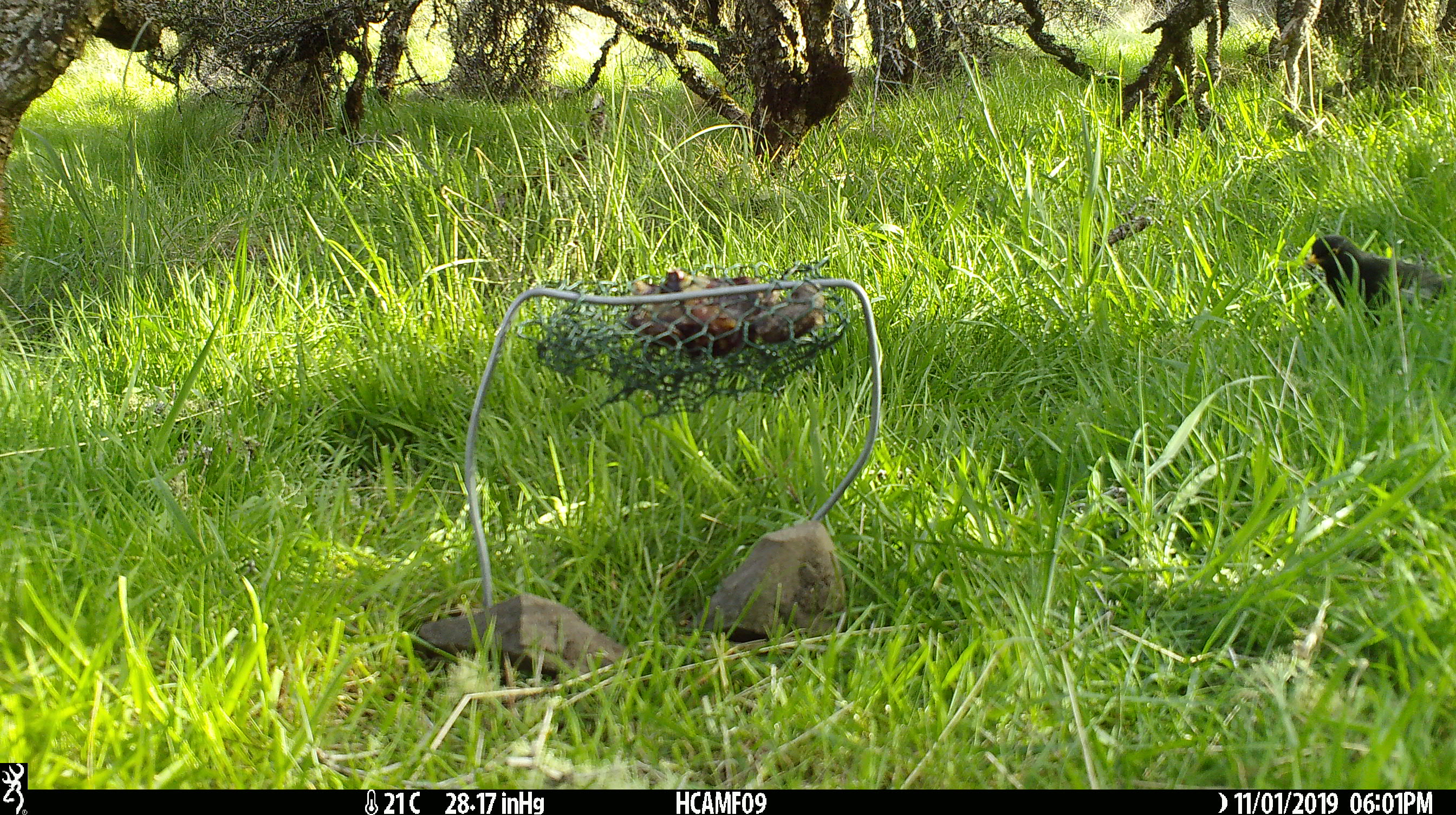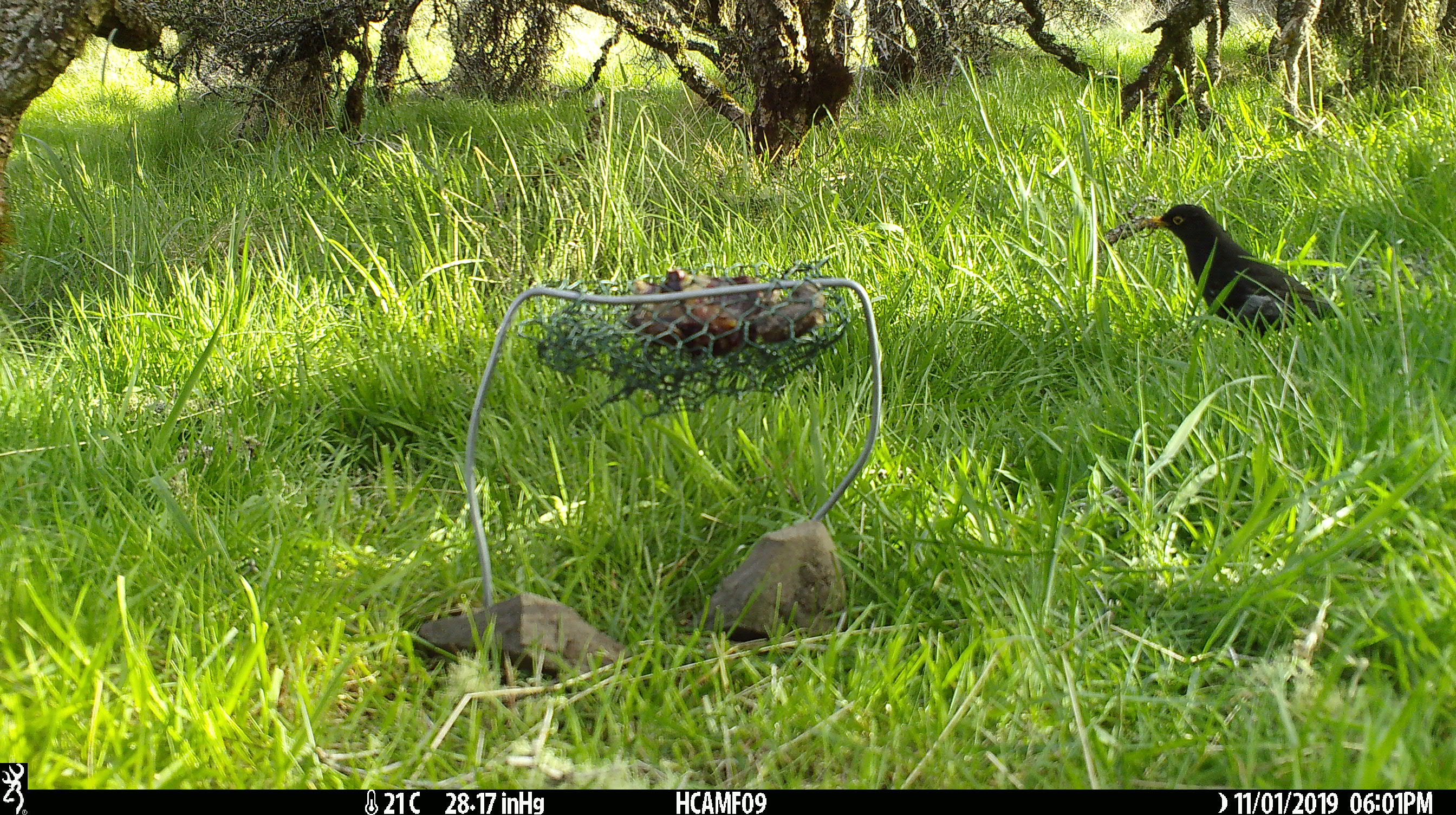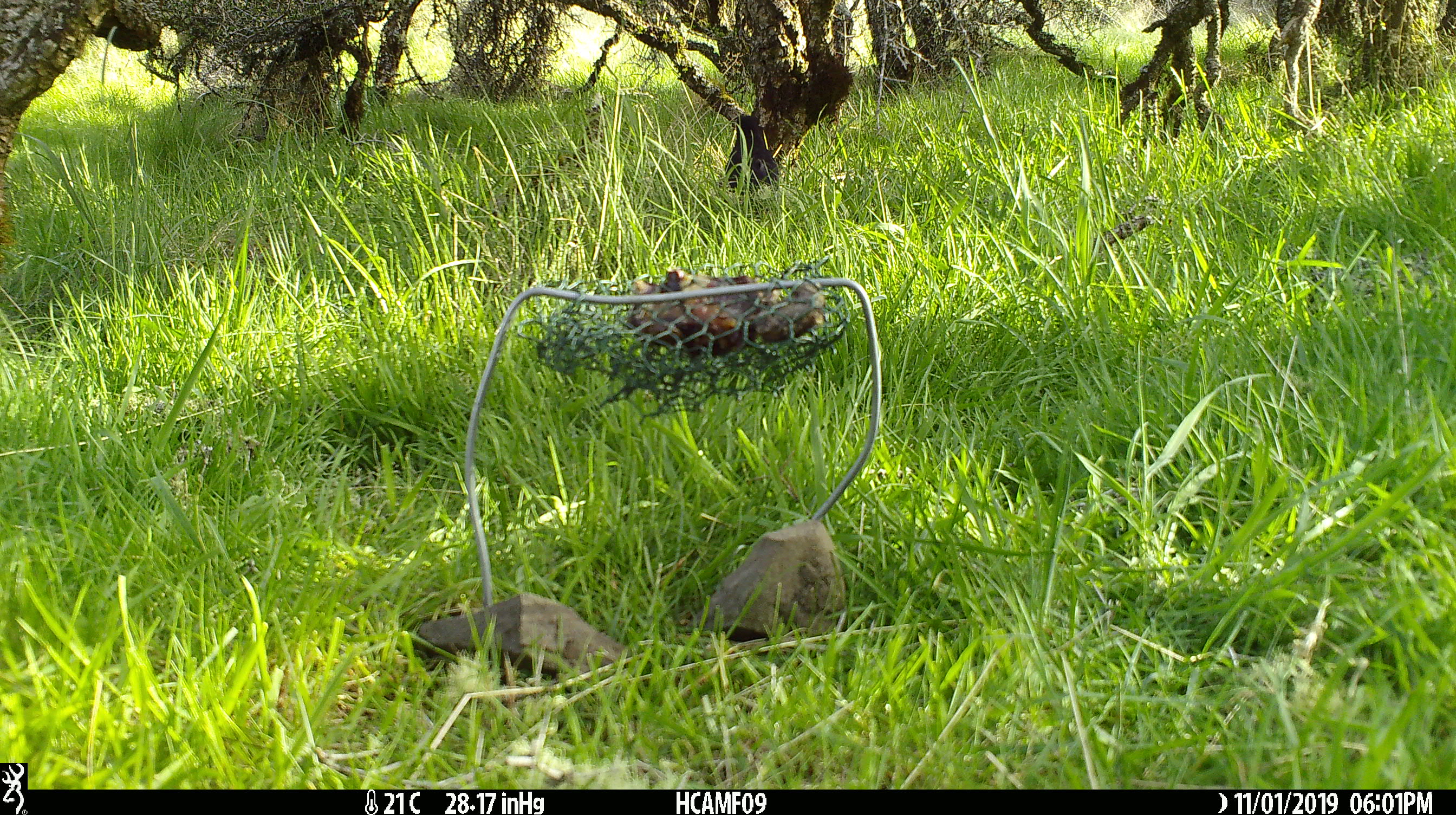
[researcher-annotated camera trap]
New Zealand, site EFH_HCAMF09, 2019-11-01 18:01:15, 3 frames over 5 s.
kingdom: Animalia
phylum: Chordata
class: Aves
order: Passeriformes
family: Turdidae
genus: Turdus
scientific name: Turdus merula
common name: eurasian blackbird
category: blackbird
Blackbird (eurasian blackbird) (Turdus merula).